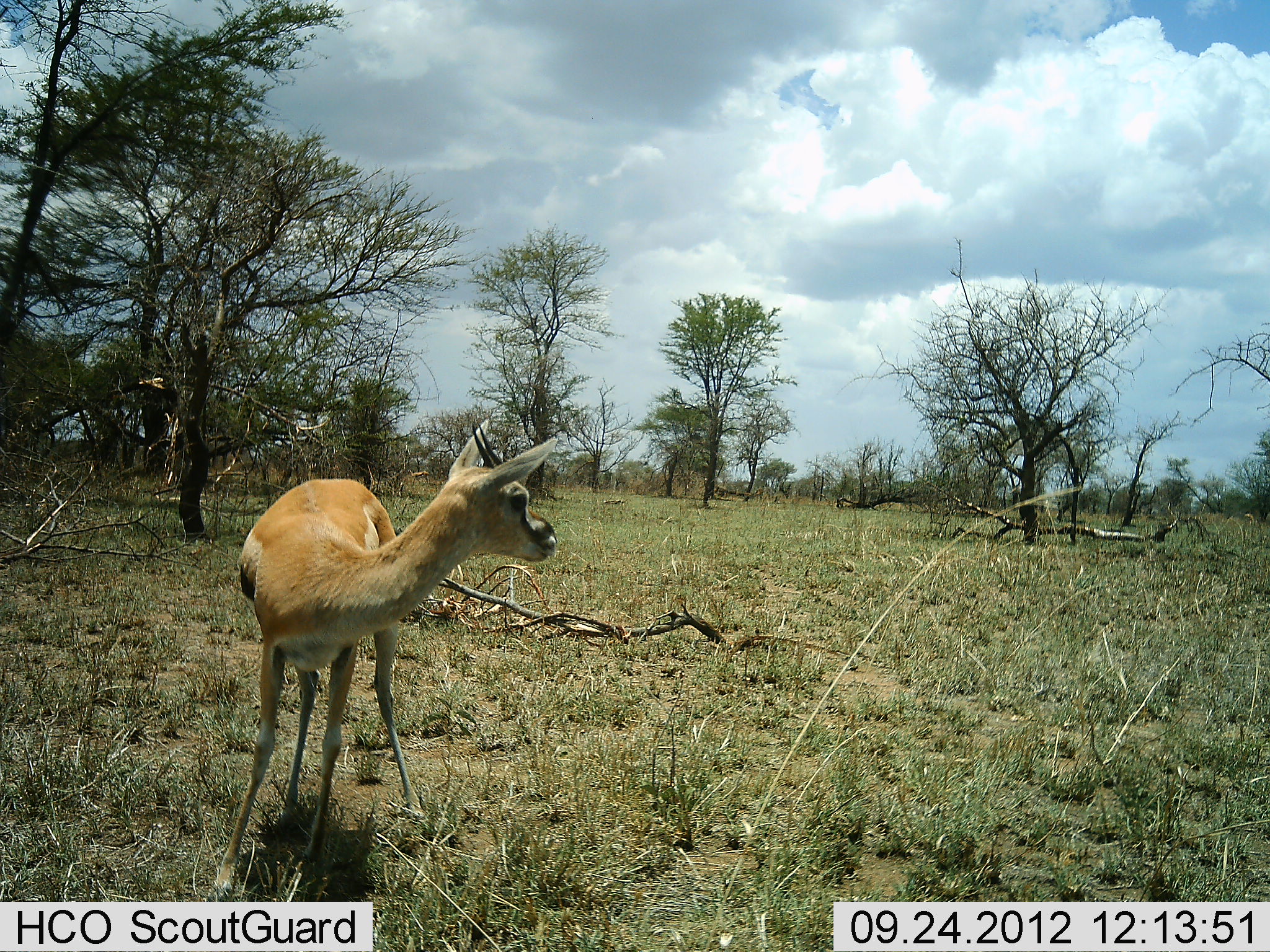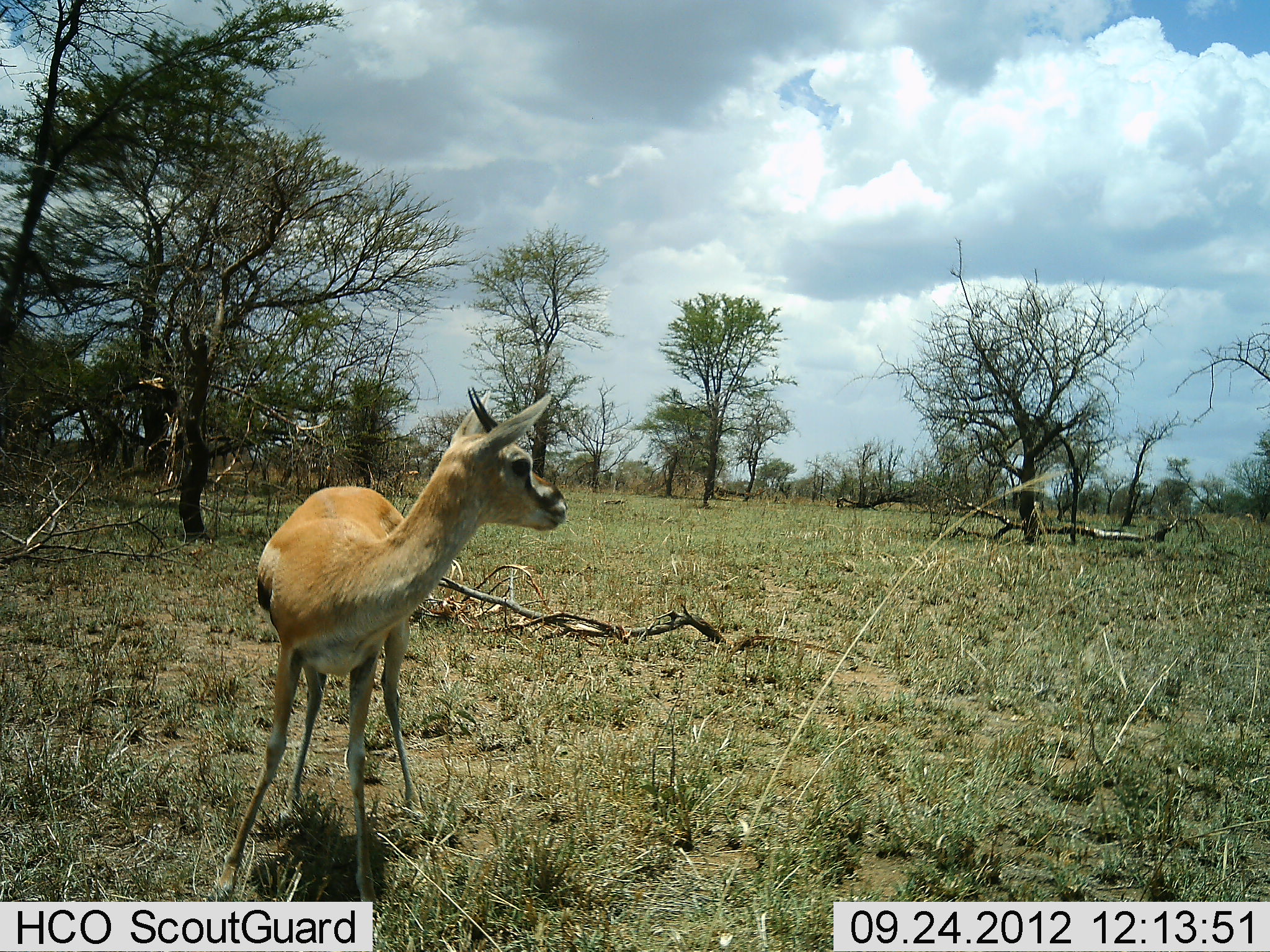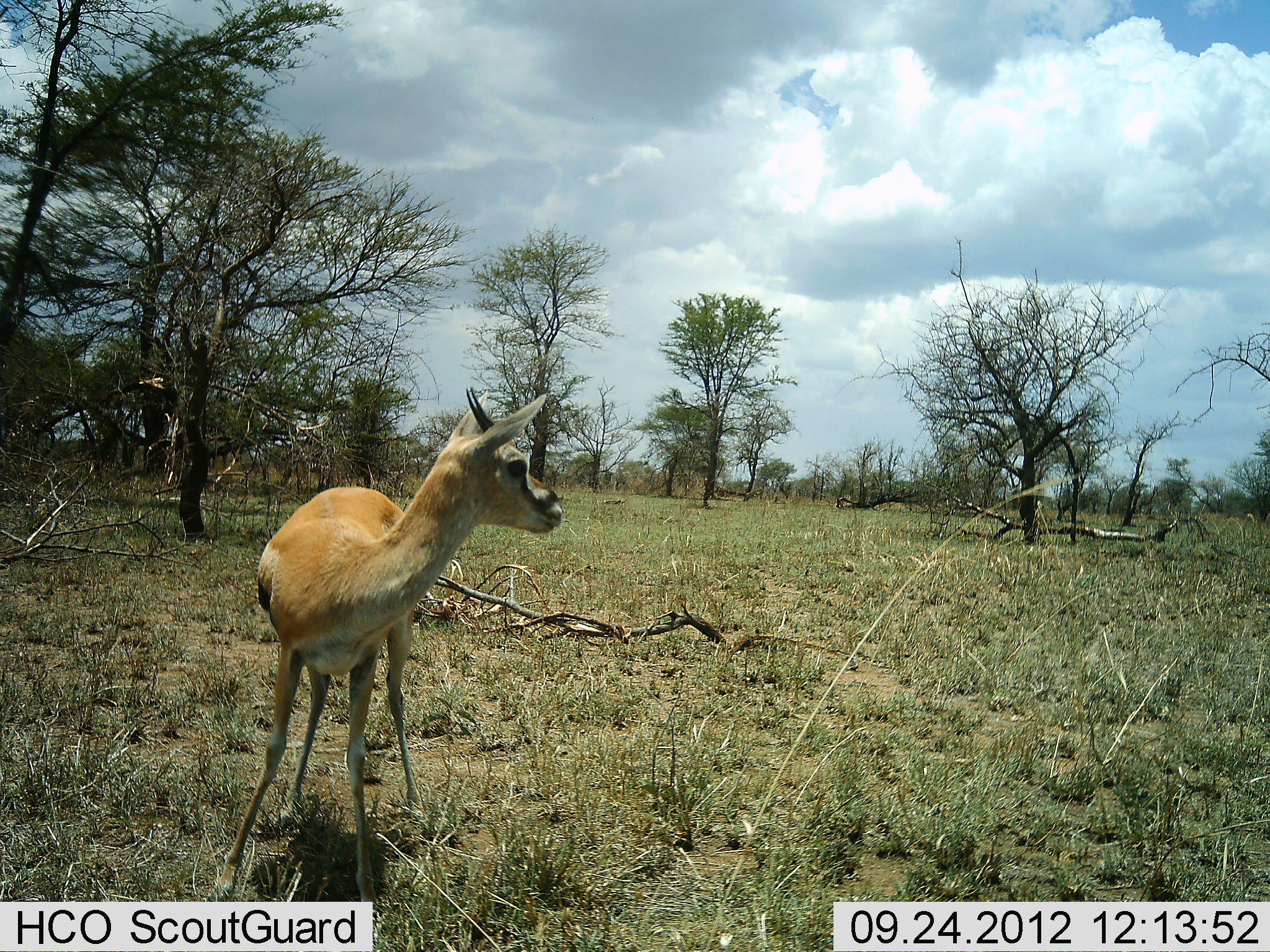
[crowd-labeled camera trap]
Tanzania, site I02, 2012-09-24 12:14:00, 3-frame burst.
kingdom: Animalia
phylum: Chordata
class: Mammalia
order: Artiodactyla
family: Bovidae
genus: Eudorcas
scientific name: Eudorcas thomsonii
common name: thomson's gazelle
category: gazellethomsons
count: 1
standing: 100%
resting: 0%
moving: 0%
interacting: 0%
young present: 0%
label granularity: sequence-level